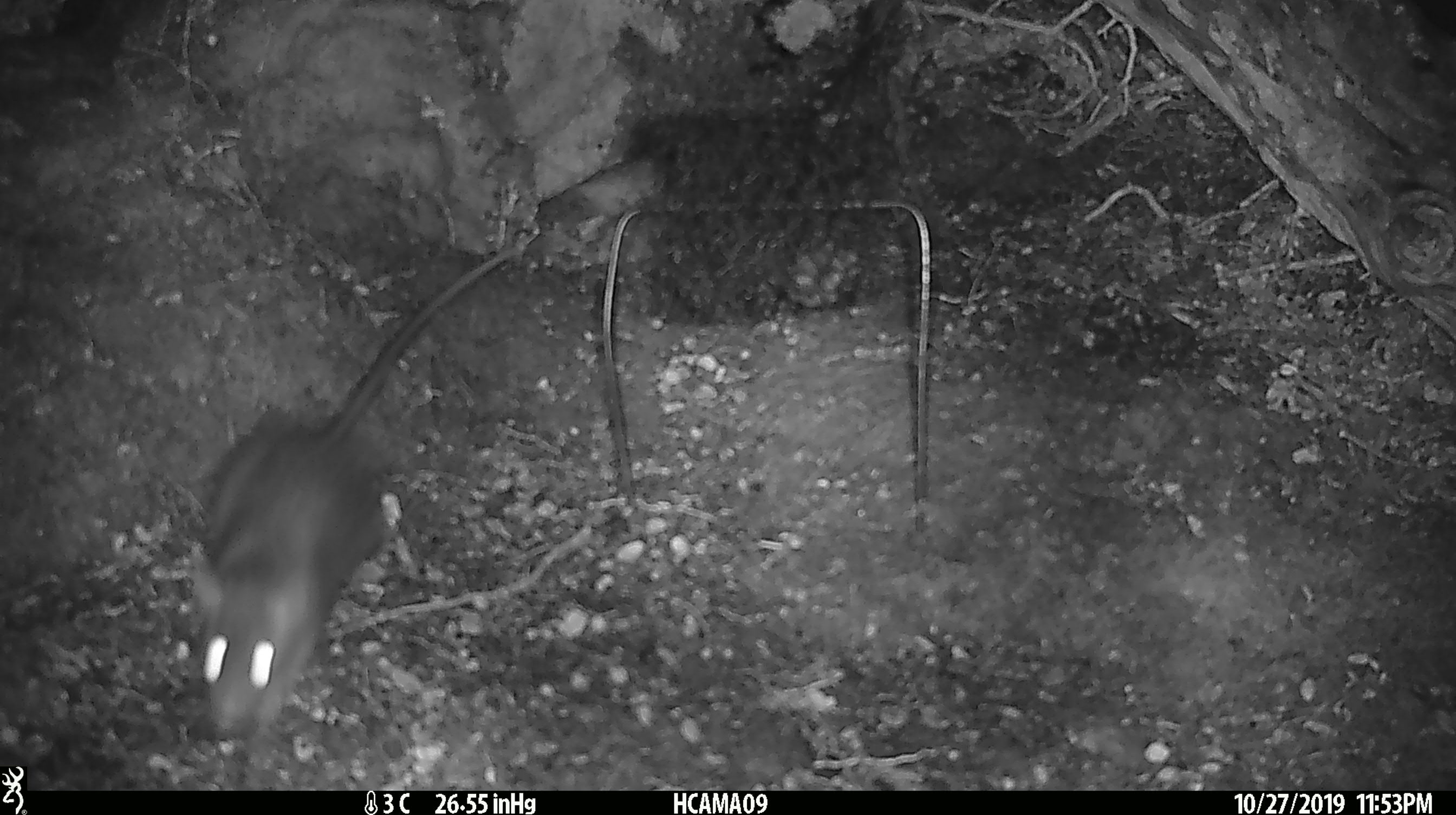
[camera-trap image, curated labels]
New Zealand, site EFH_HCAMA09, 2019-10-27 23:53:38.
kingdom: Animalia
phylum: Chordata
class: Mammalia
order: Rodentia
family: Muridae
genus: Rattus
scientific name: Rattus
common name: rat